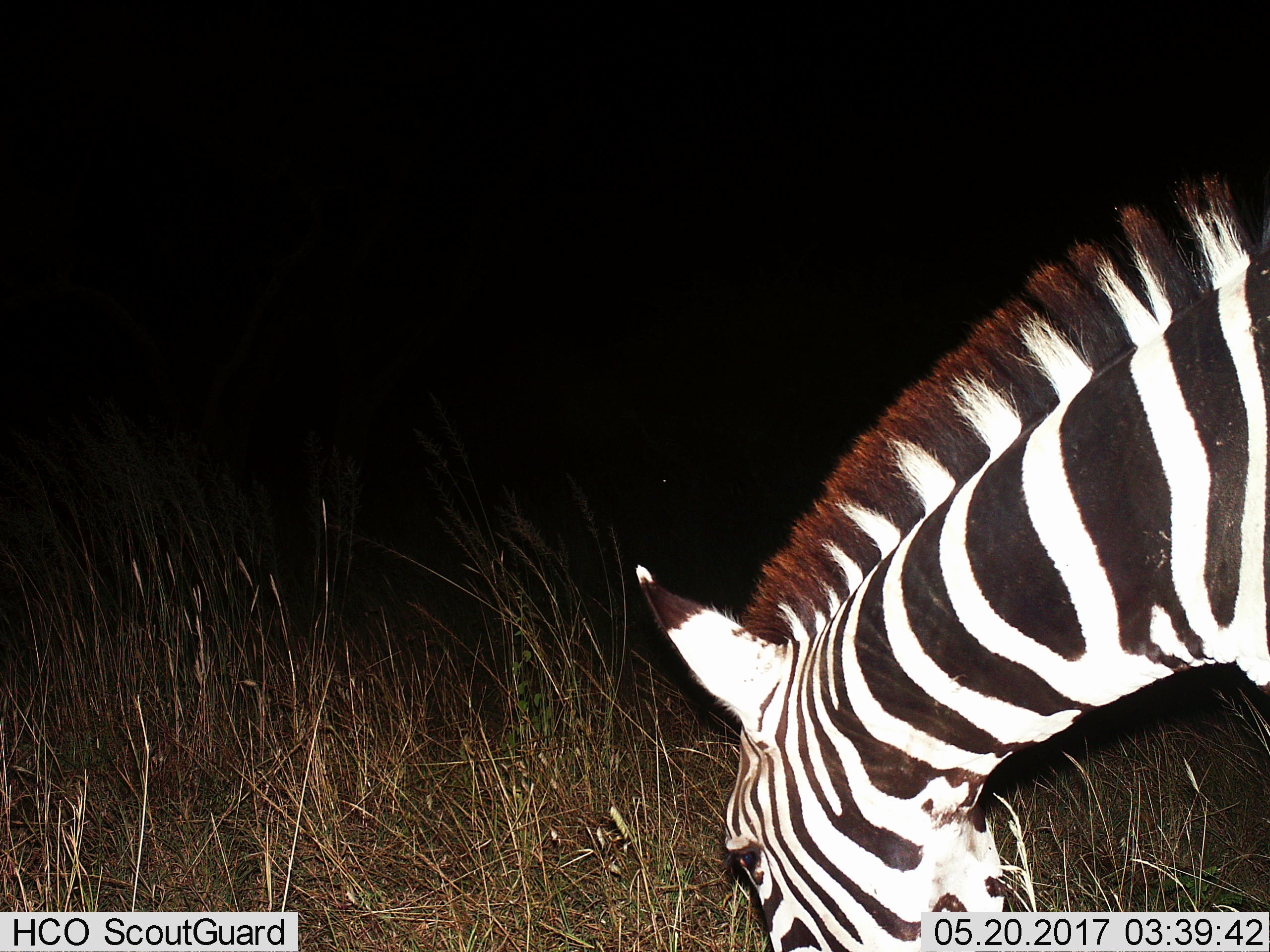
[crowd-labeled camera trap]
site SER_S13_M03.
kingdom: Animalia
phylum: Chordata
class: Mammalia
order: Perissodactyla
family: Equidae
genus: Equus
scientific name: Equus quagga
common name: plains zebra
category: zebraplains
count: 1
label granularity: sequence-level